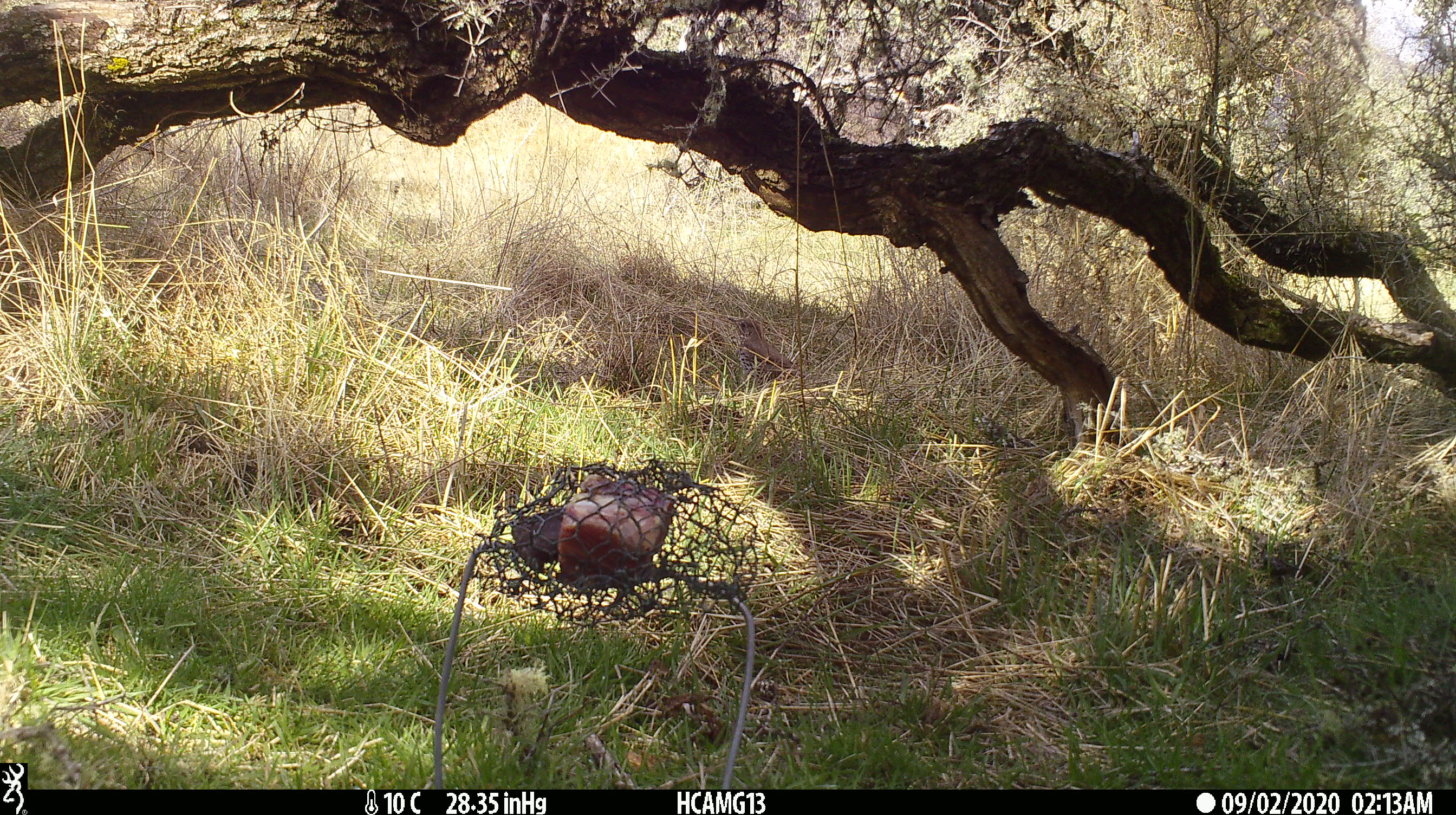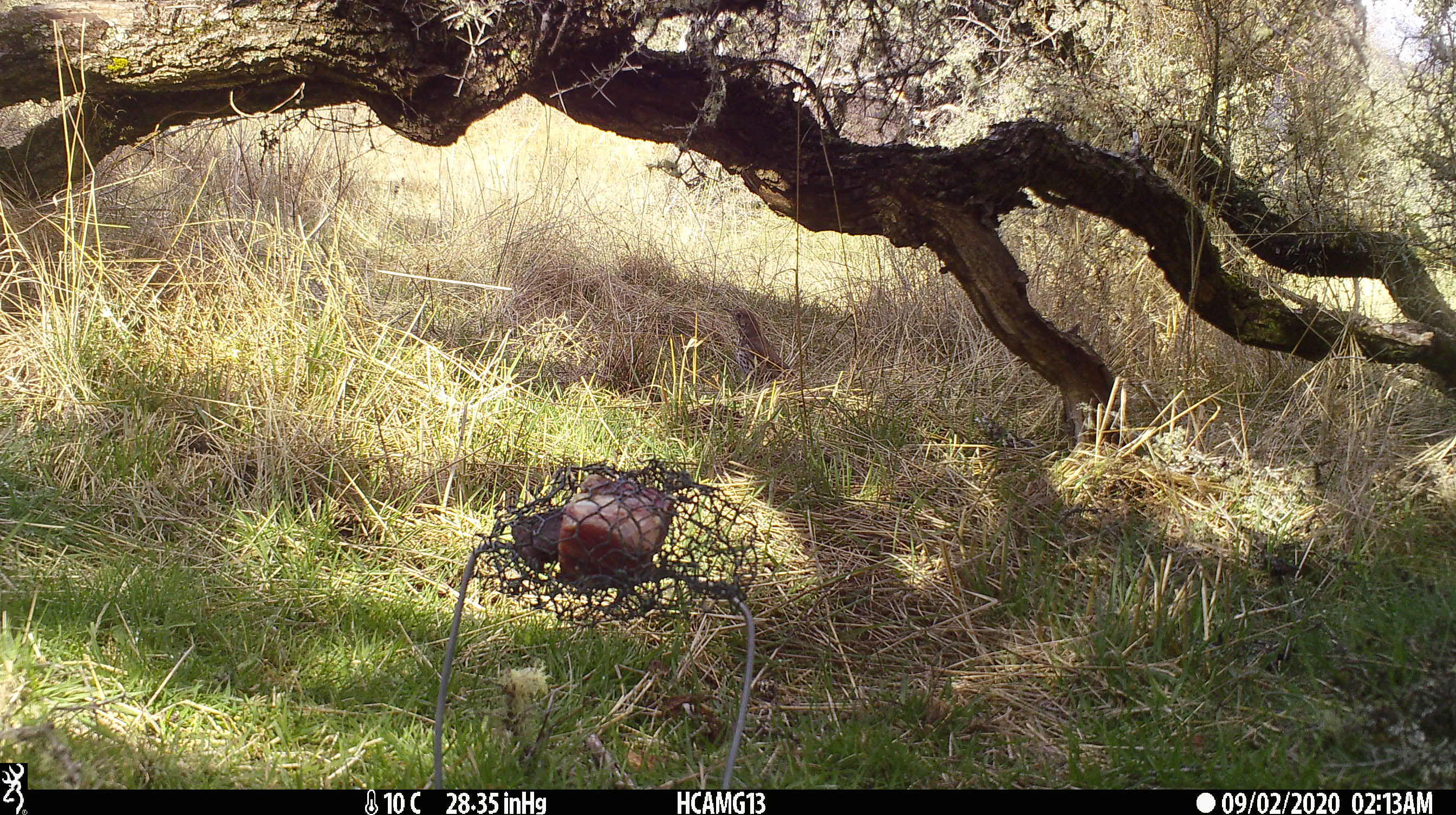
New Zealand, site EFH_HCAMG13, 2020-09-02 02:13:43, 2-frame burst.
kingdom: Animalia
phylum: Chordata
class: Aves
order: Passeriformes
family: Turdidae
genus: Turdus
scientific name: Turdus philomelos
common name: song thrush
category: thrush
Thrush (song thrush) (Turdus philomelos).